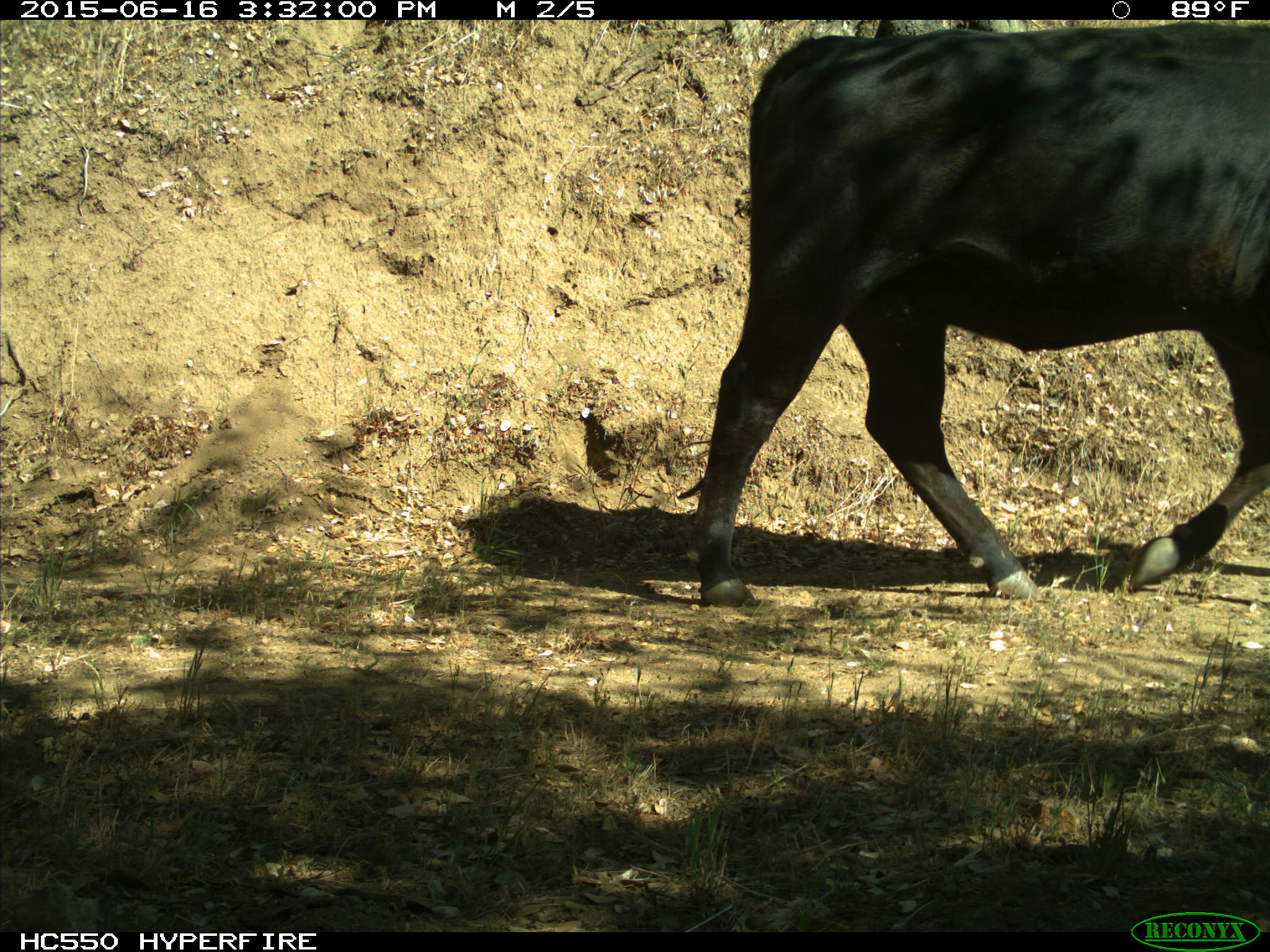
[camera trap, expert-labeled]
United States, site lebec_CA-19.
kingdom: Animalia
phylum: Chordata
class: Mammalia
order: Artiodactyla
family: Bovidae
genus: Bos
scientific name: Bos taurus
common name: domestic cow